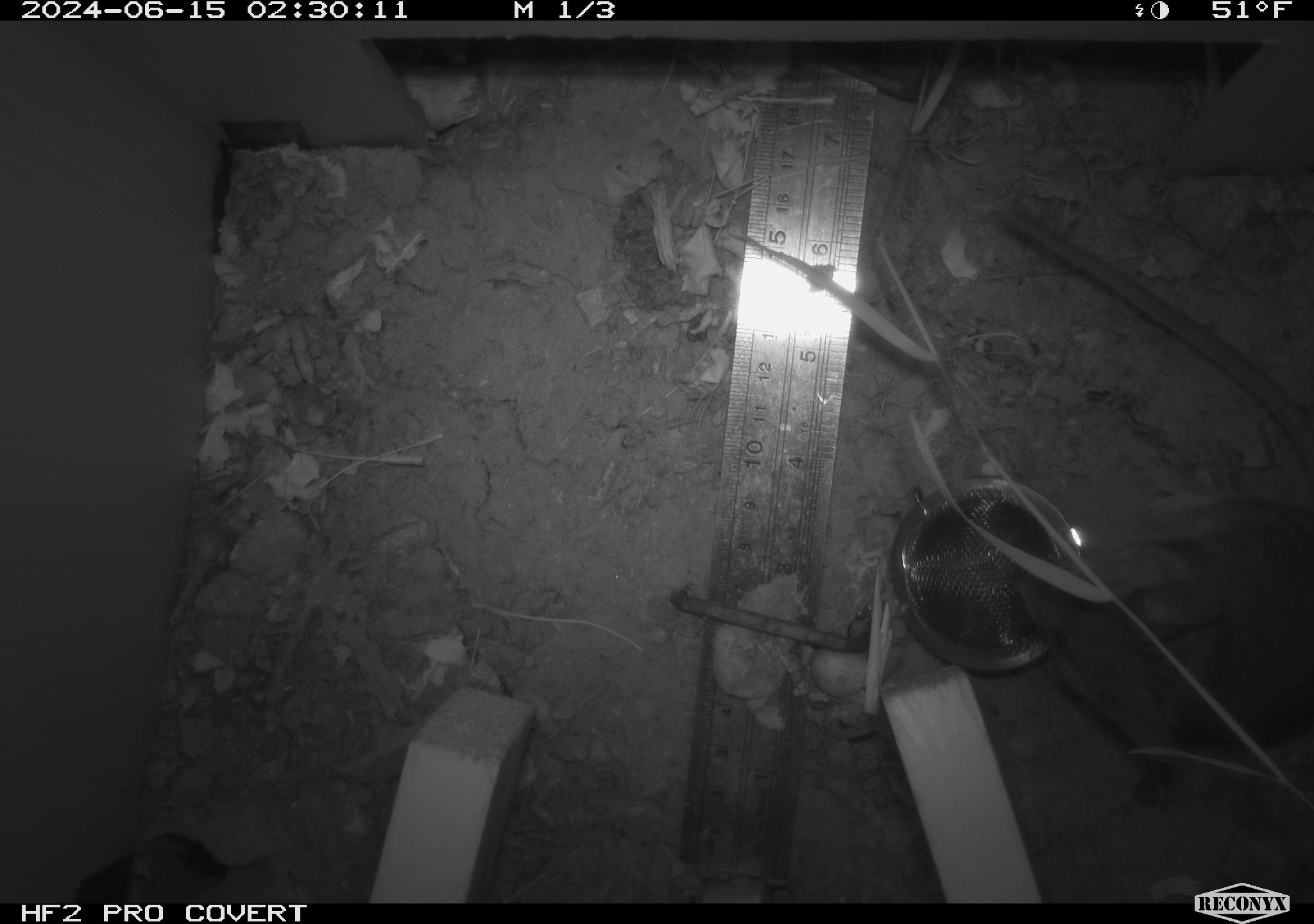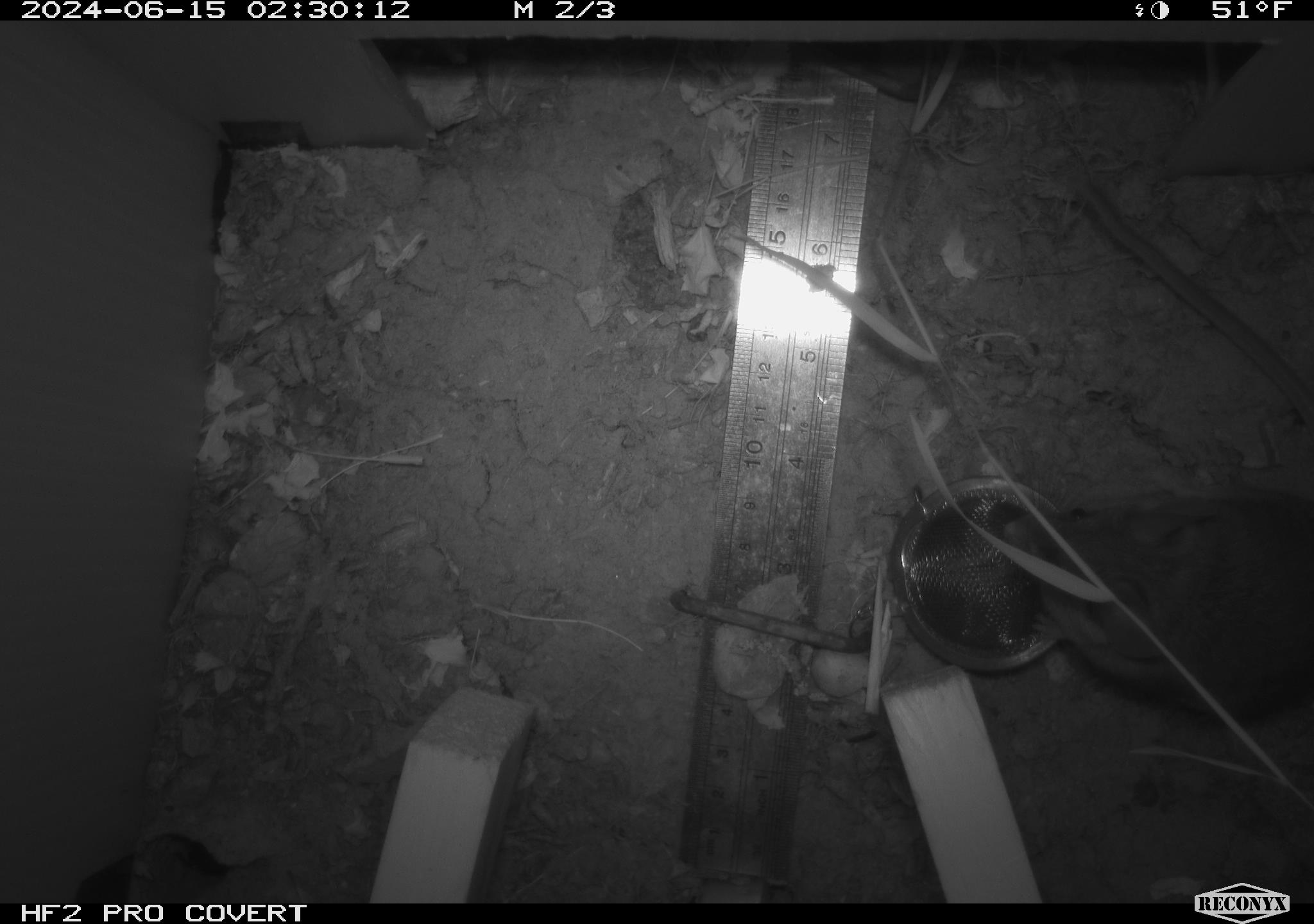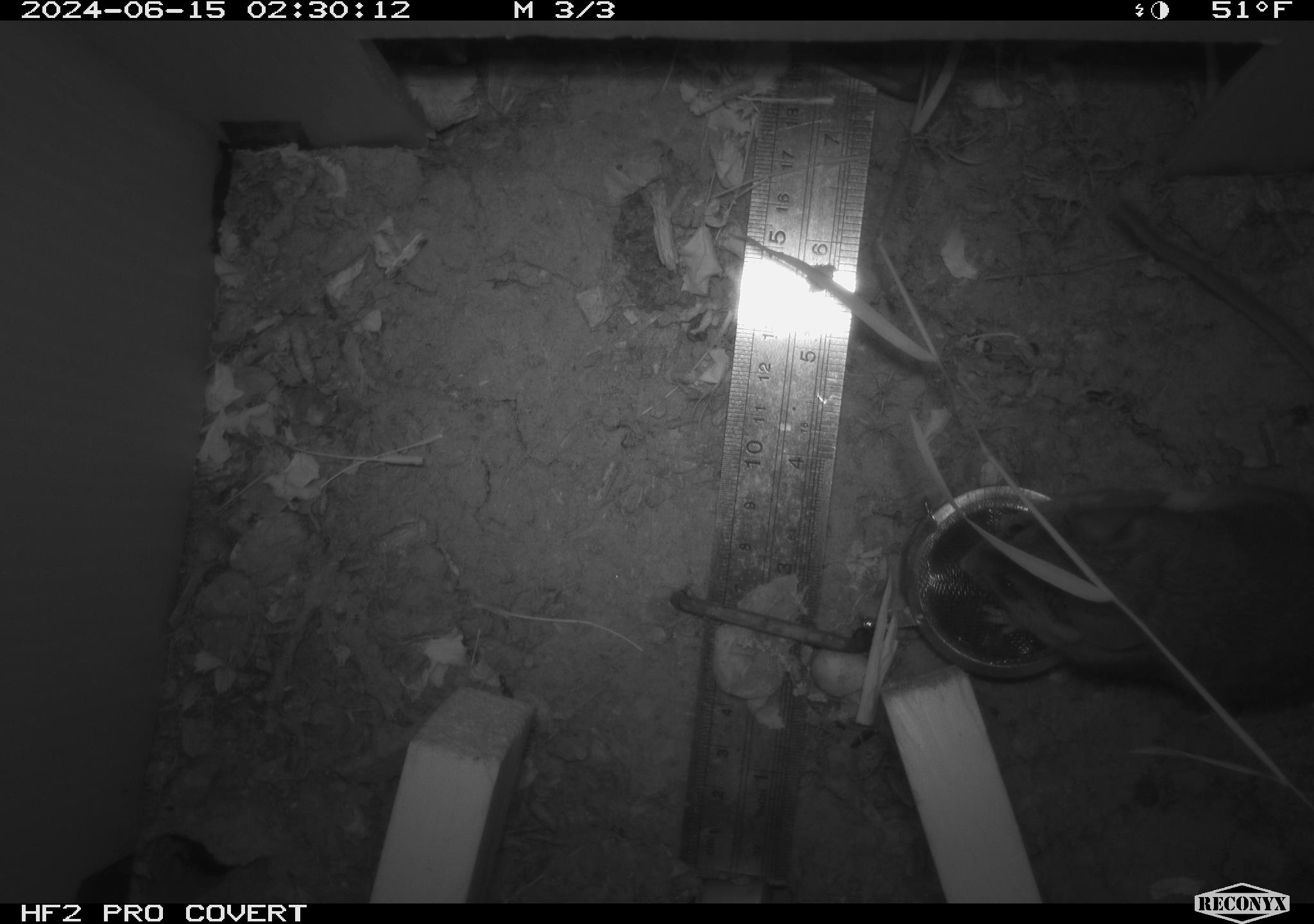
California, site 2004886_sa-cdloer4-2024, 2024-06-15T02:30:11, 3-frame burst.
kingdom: Animalia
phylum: Chordata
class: Mammalia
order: Rodentia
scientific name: Rodentia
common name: rodent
Rodent (Rodentia).